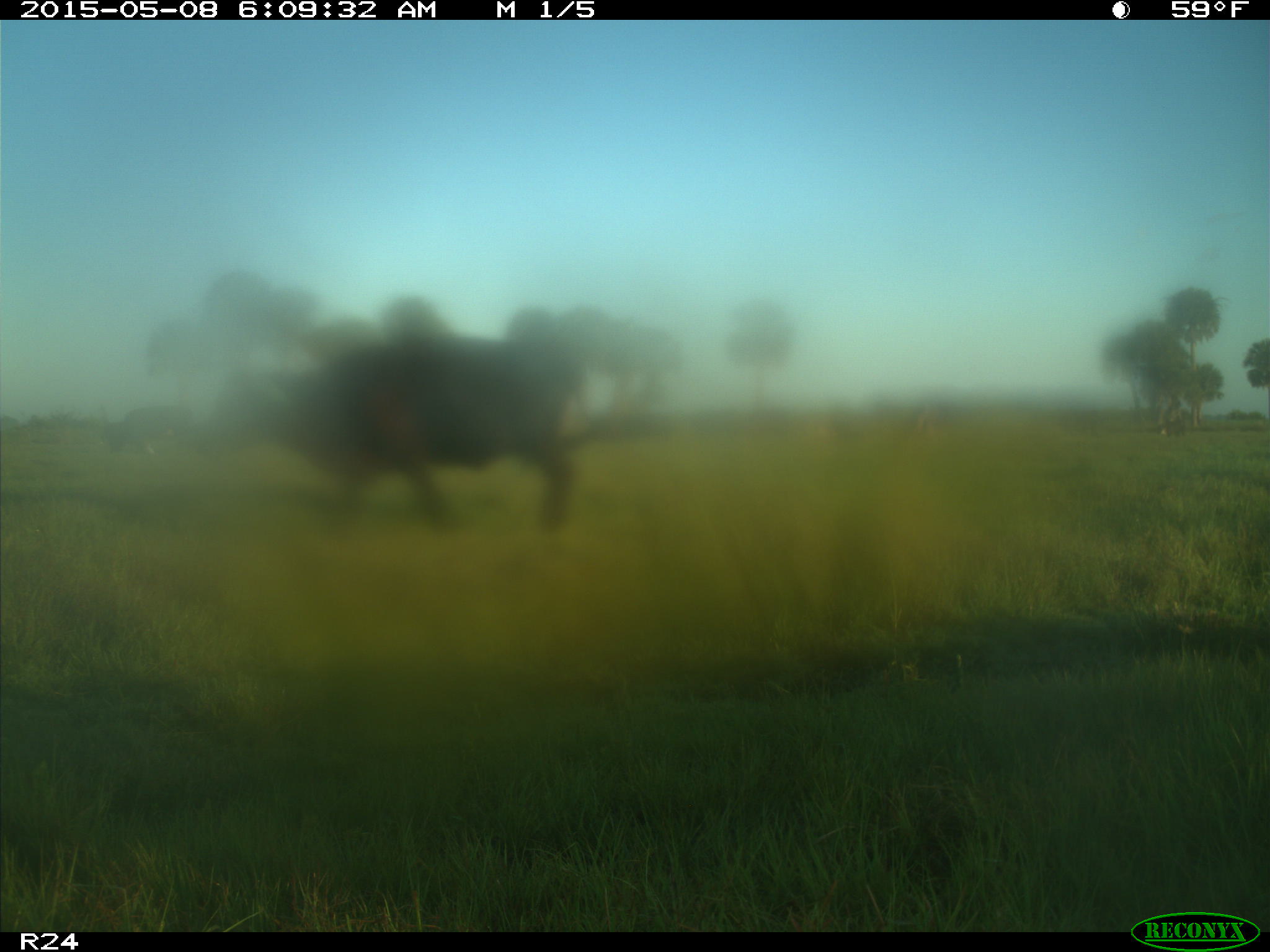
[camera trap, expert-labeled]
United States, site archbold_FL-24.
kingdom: Animalia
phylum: Chordata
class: Mammalia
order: Artiodactyla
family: Bovidae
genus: Bos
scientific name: Bos taurus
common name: domestic cow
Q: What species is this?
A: Bos taurus (domestic cow).